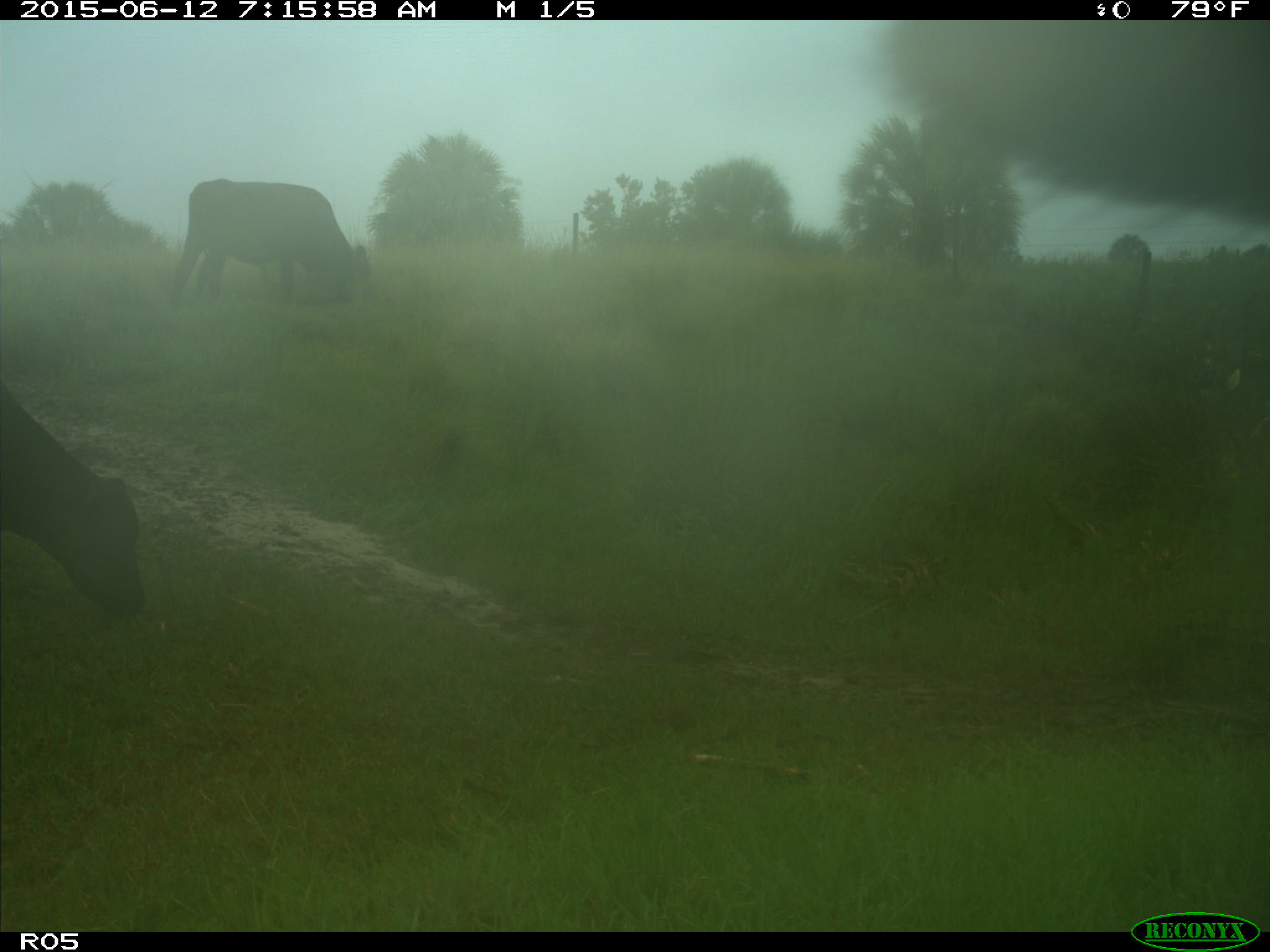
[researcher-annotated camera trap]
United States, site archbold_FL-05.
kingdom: Animalia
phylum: Chordata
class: Mammalia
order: Artiodactyla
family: Bovidae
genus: Bos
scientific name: Bos taurus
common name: domestic cow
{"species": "Bos taurus (domestic cow)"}